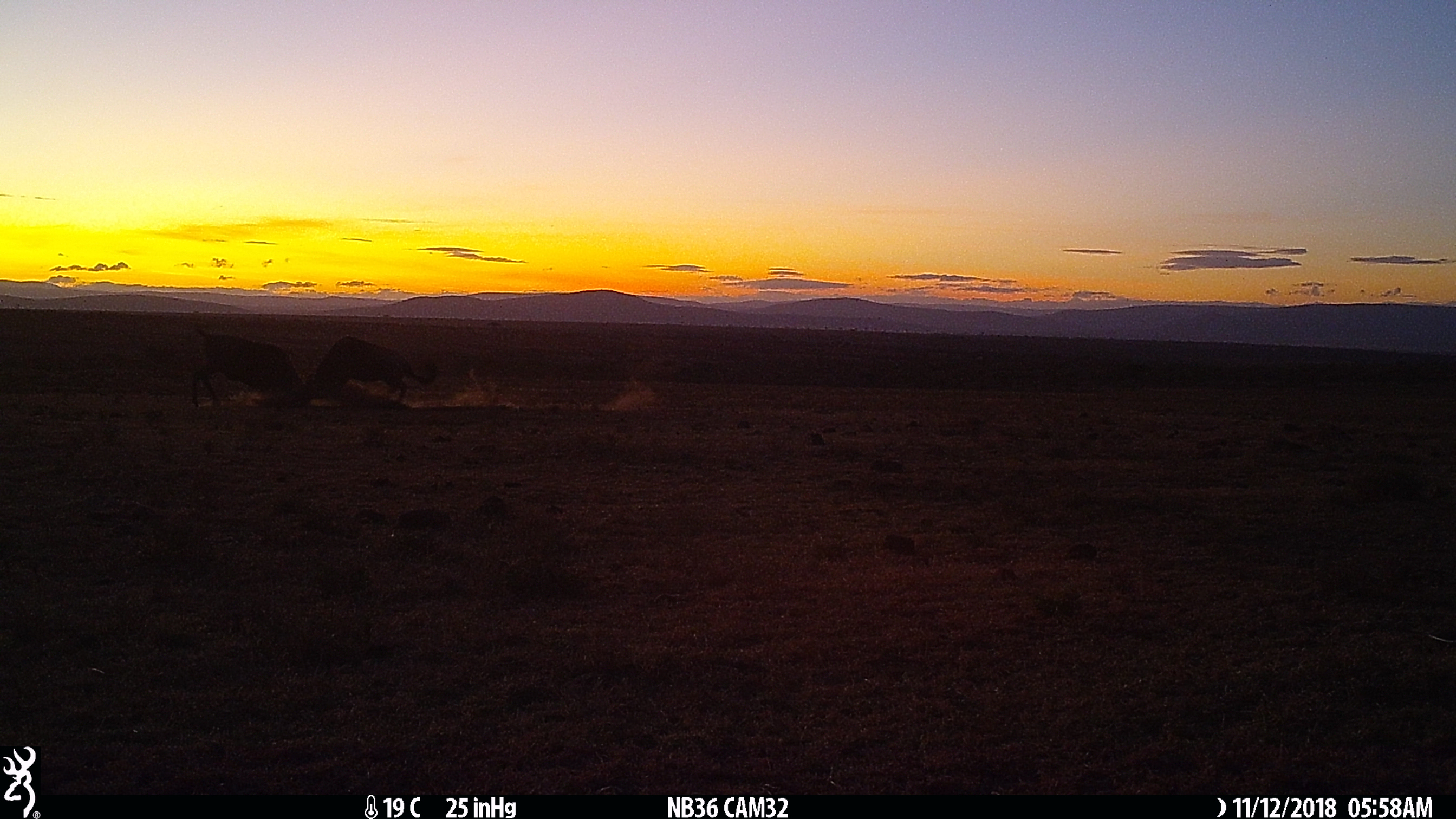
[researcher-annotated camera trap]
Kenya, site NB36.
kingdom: Animalia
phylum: Chordata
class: Mammalia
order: Artiodactyla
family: Bovidae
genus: Connochaetes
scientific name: Connochaetes taurinus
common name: blue wildebeest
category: wildebeest